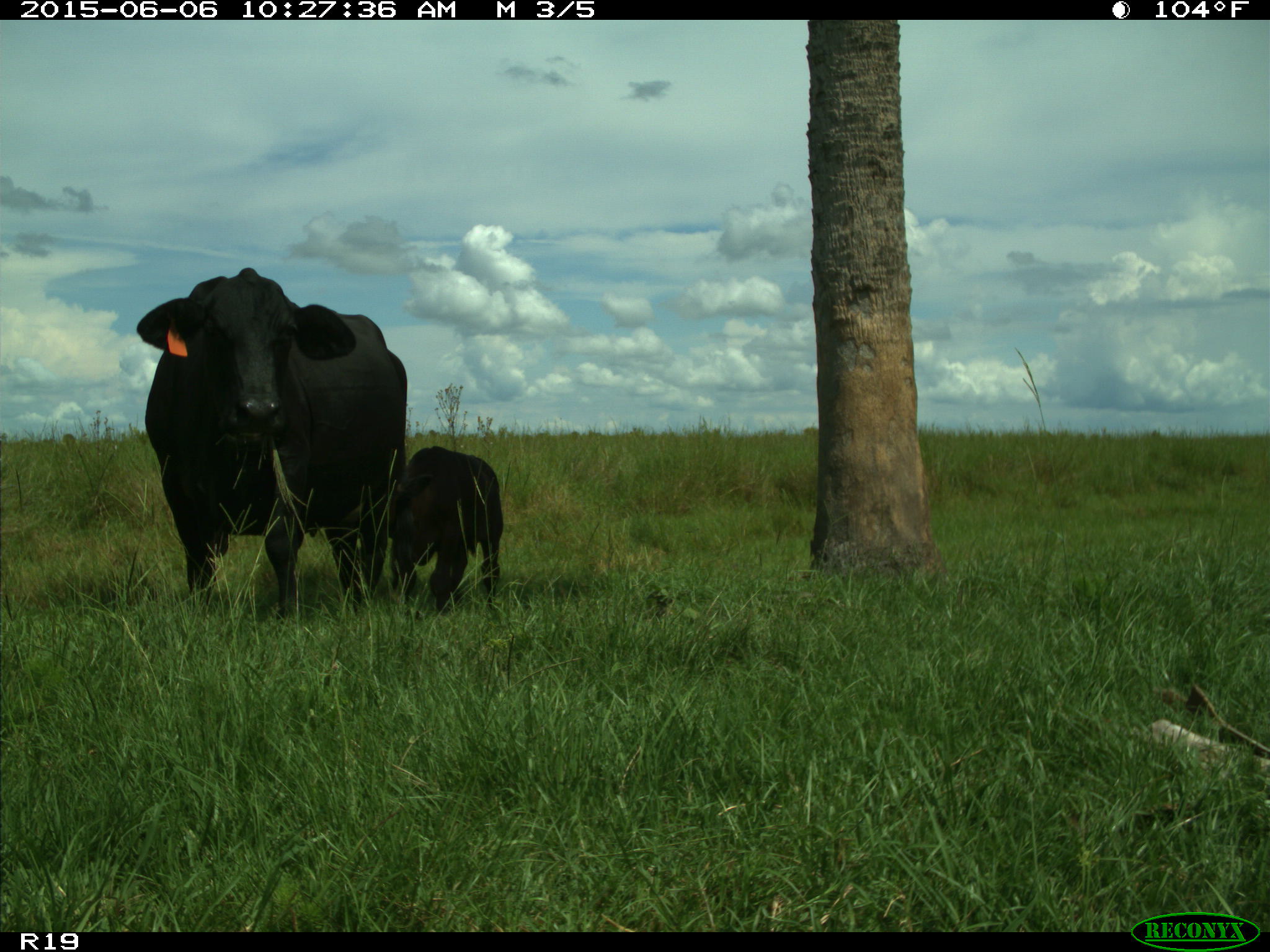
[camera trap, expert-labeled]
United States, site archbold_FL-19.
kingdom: Animalia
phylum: Chordata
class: Mammalia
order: Artiodactyla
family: Bovidae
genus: Bos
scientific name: Bos taurus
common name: domestic cow